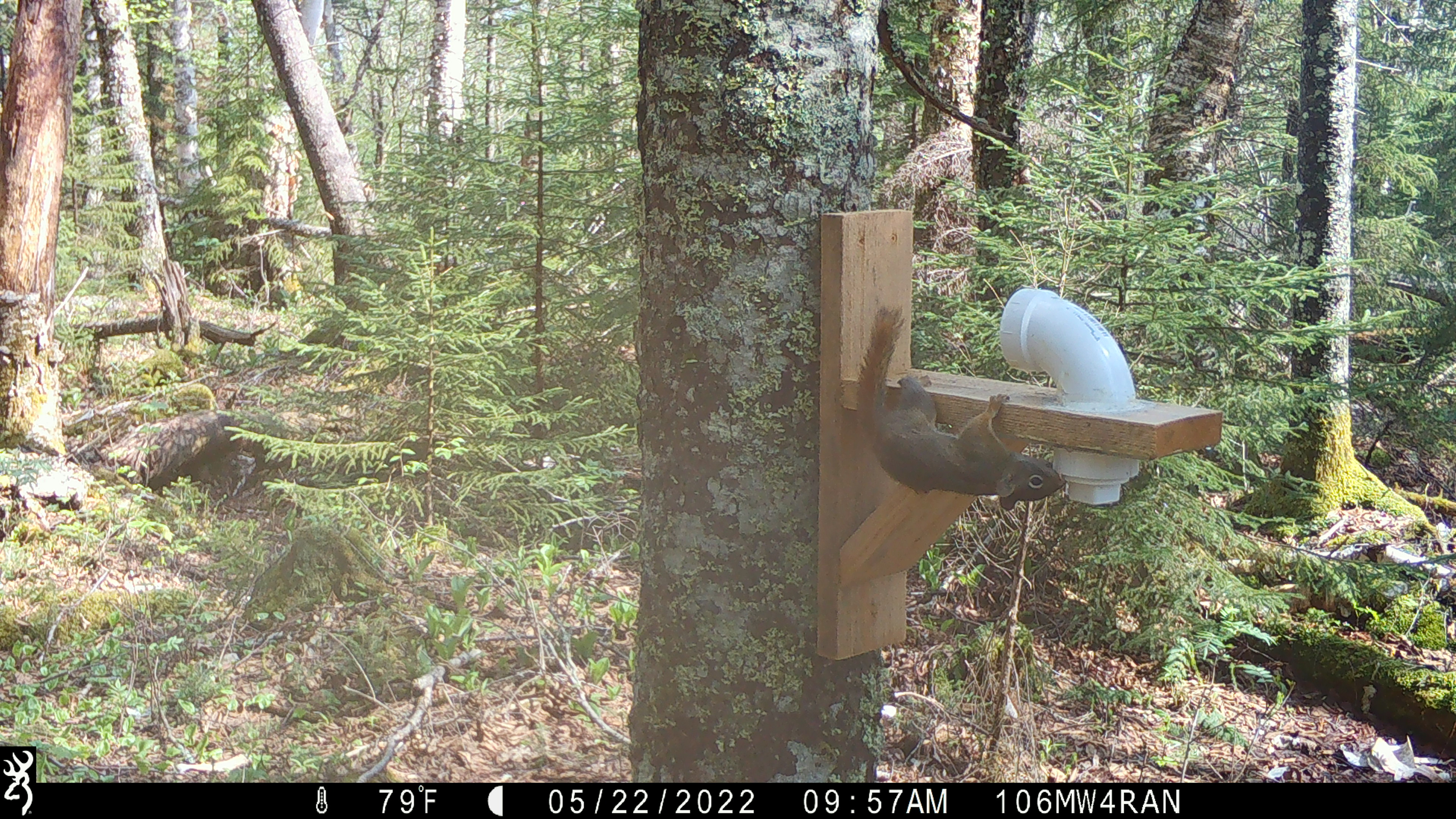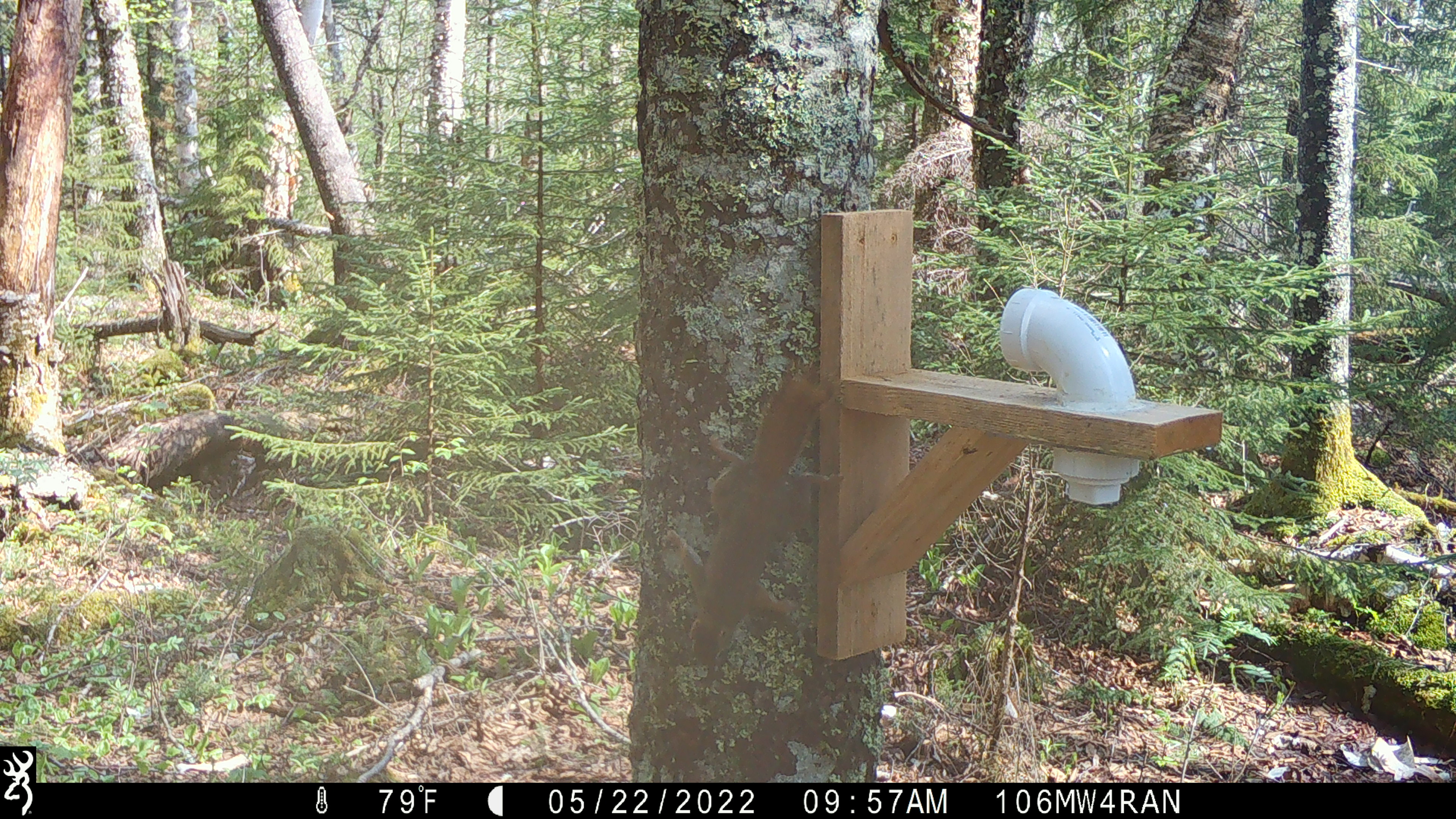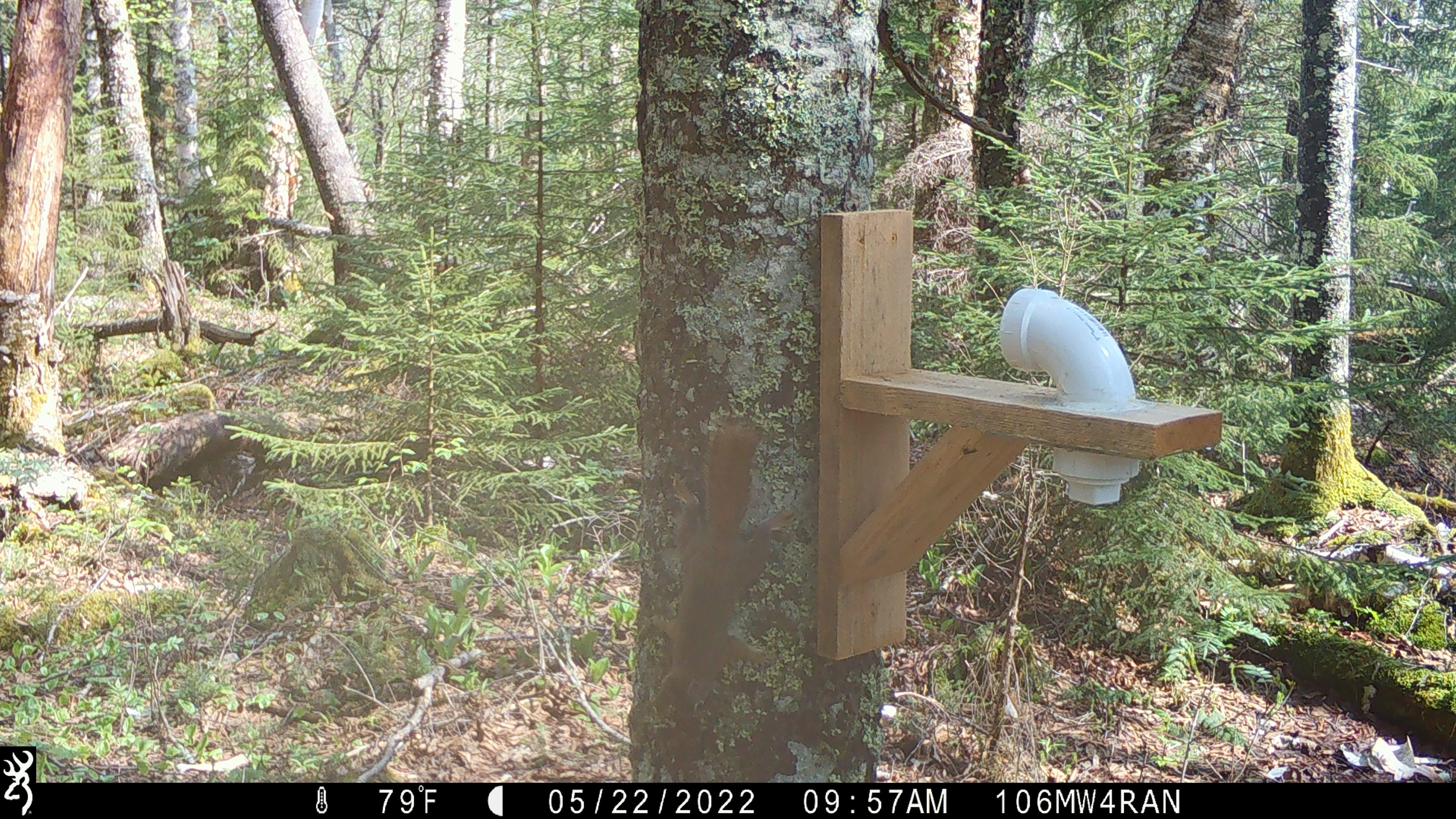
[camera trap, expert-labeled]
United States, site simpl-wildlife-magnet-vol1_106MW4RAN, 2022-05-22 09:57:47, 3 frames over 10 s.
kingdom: Animalia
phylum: Chordata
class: Mammalia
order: Rodentia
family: Sciuridae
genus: Tamiasciurus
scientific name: Tamiasciurus hudsonicus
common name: red squirrel